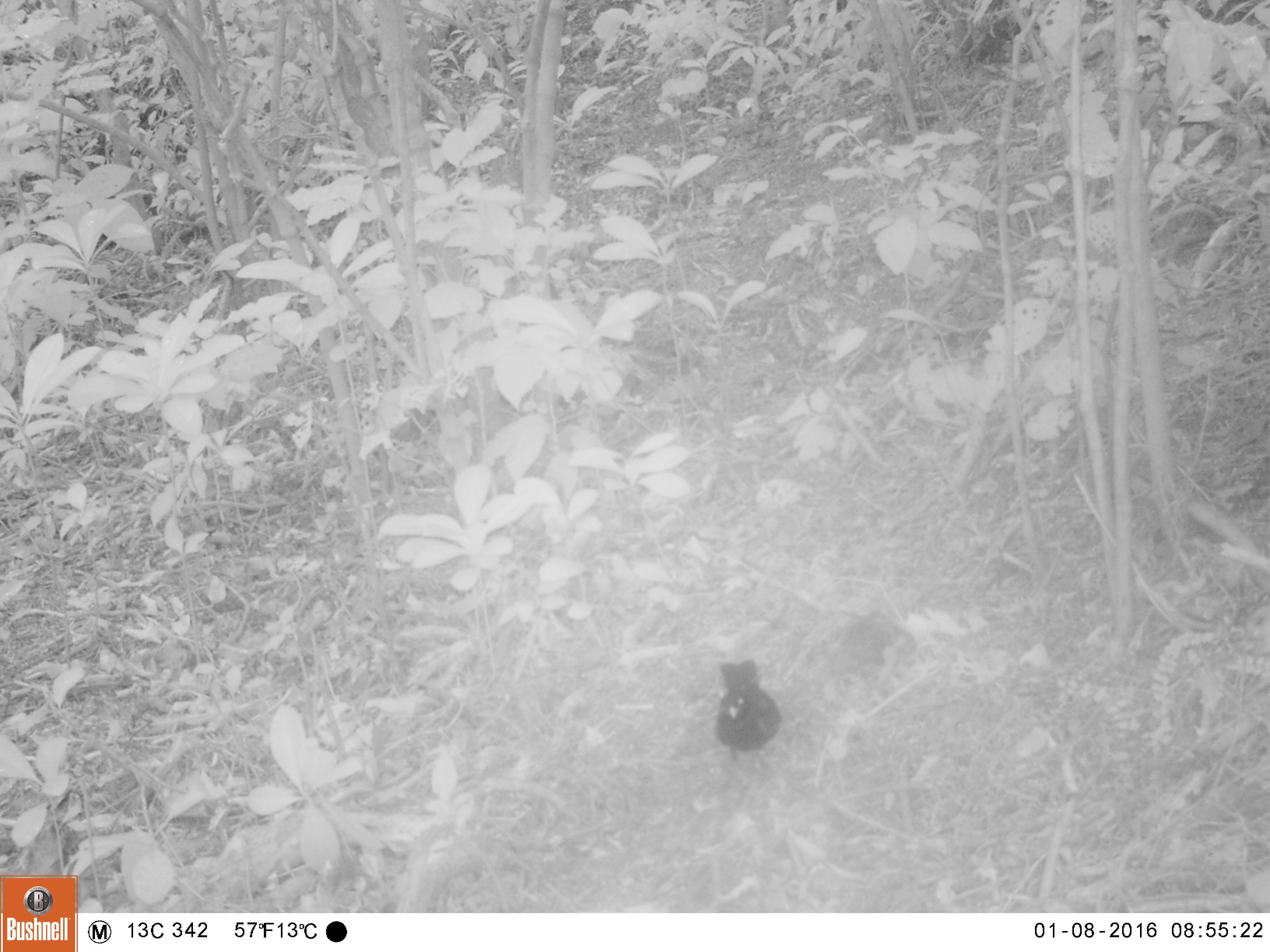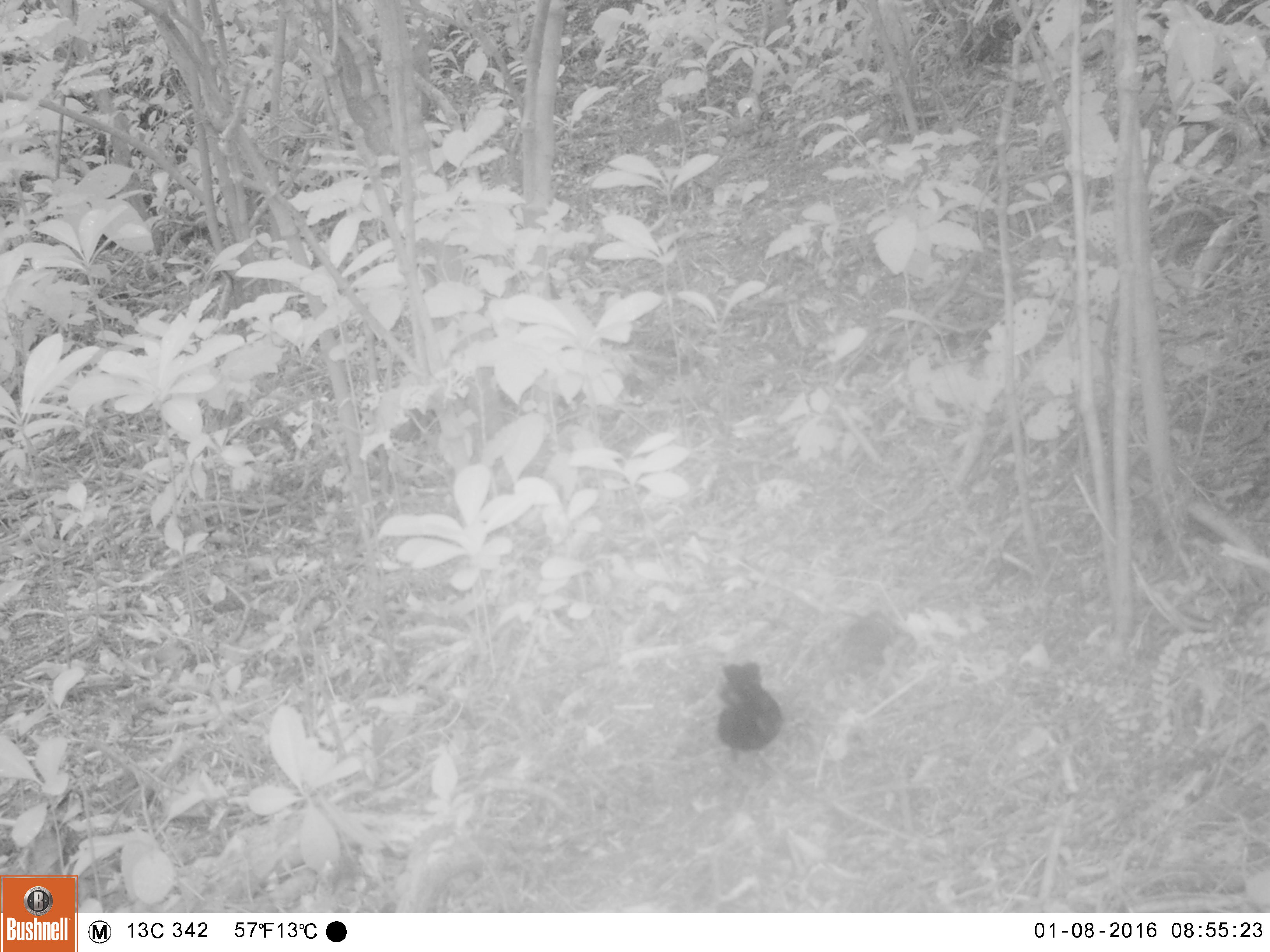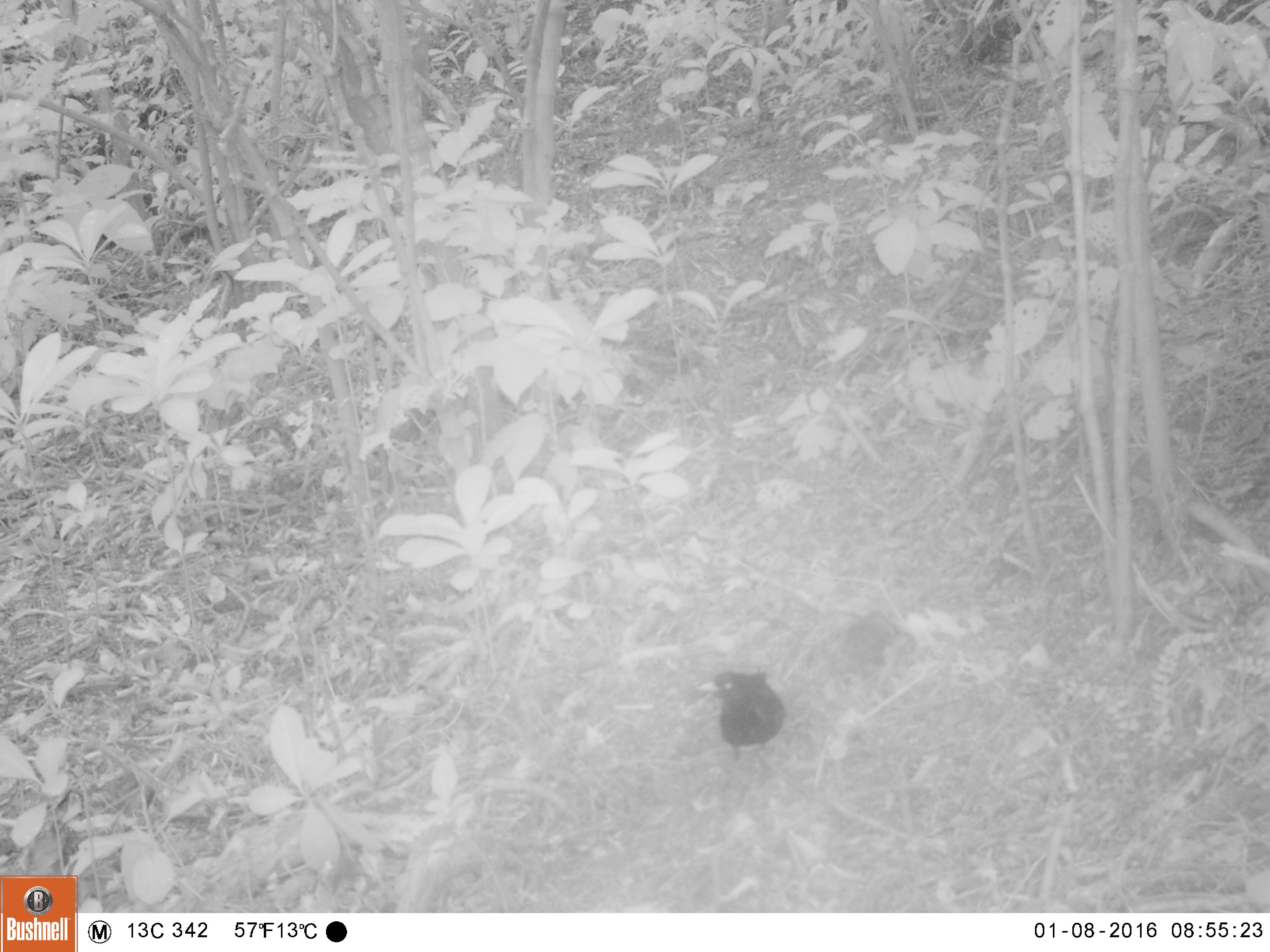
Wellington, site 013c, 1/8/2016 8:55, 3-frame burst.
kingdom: Animalia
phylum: Chordata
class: Aves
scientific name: Aves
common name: bird